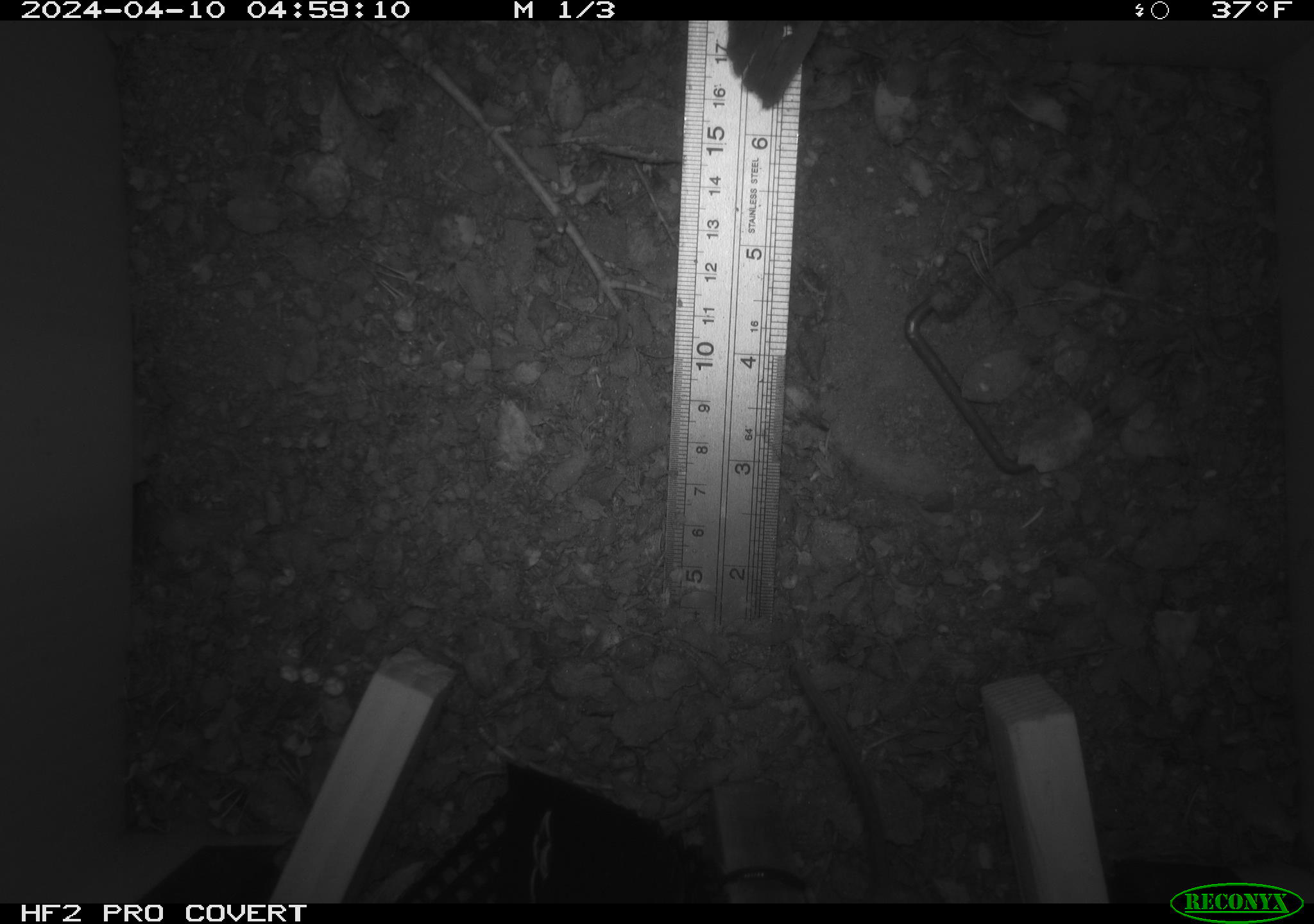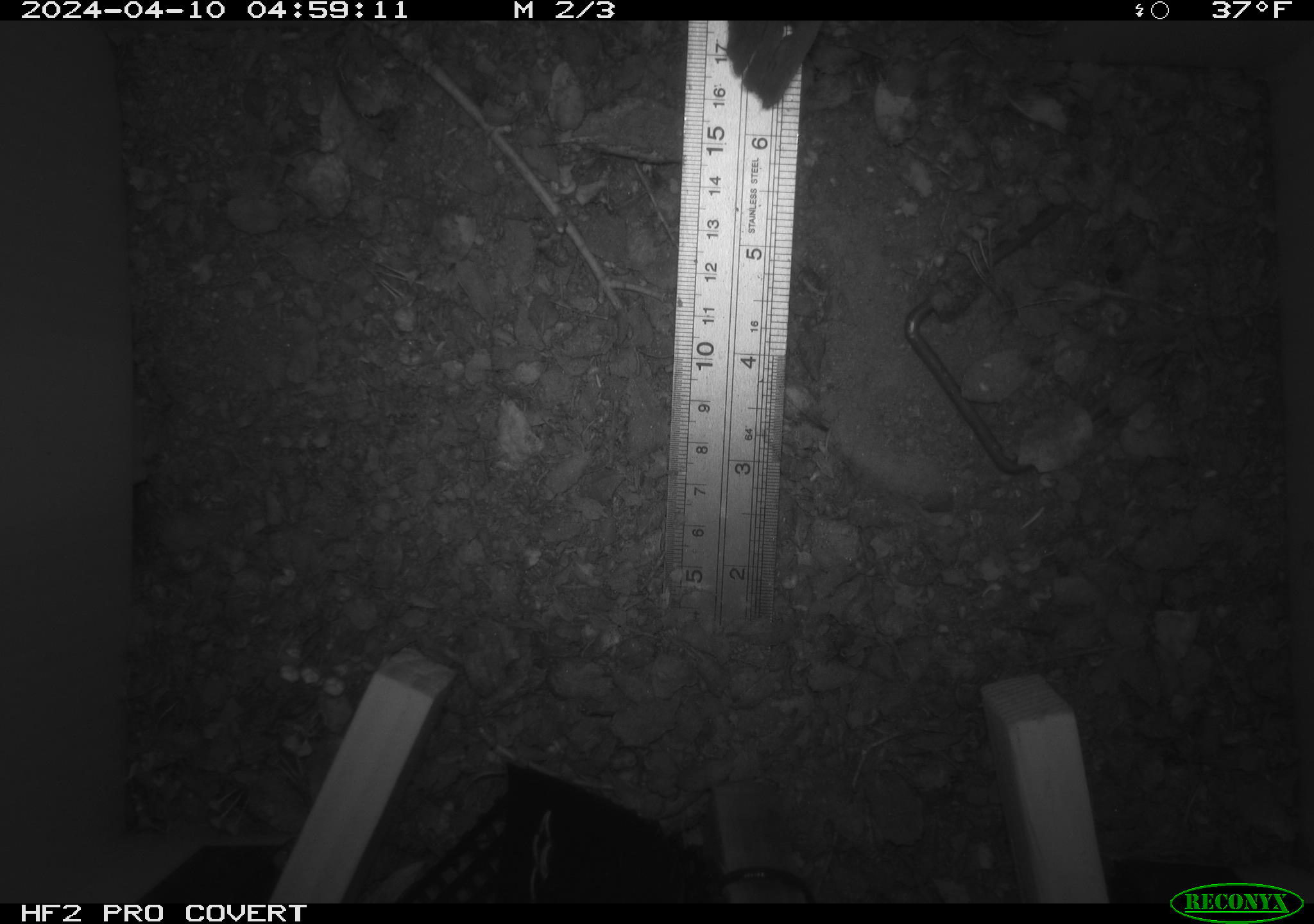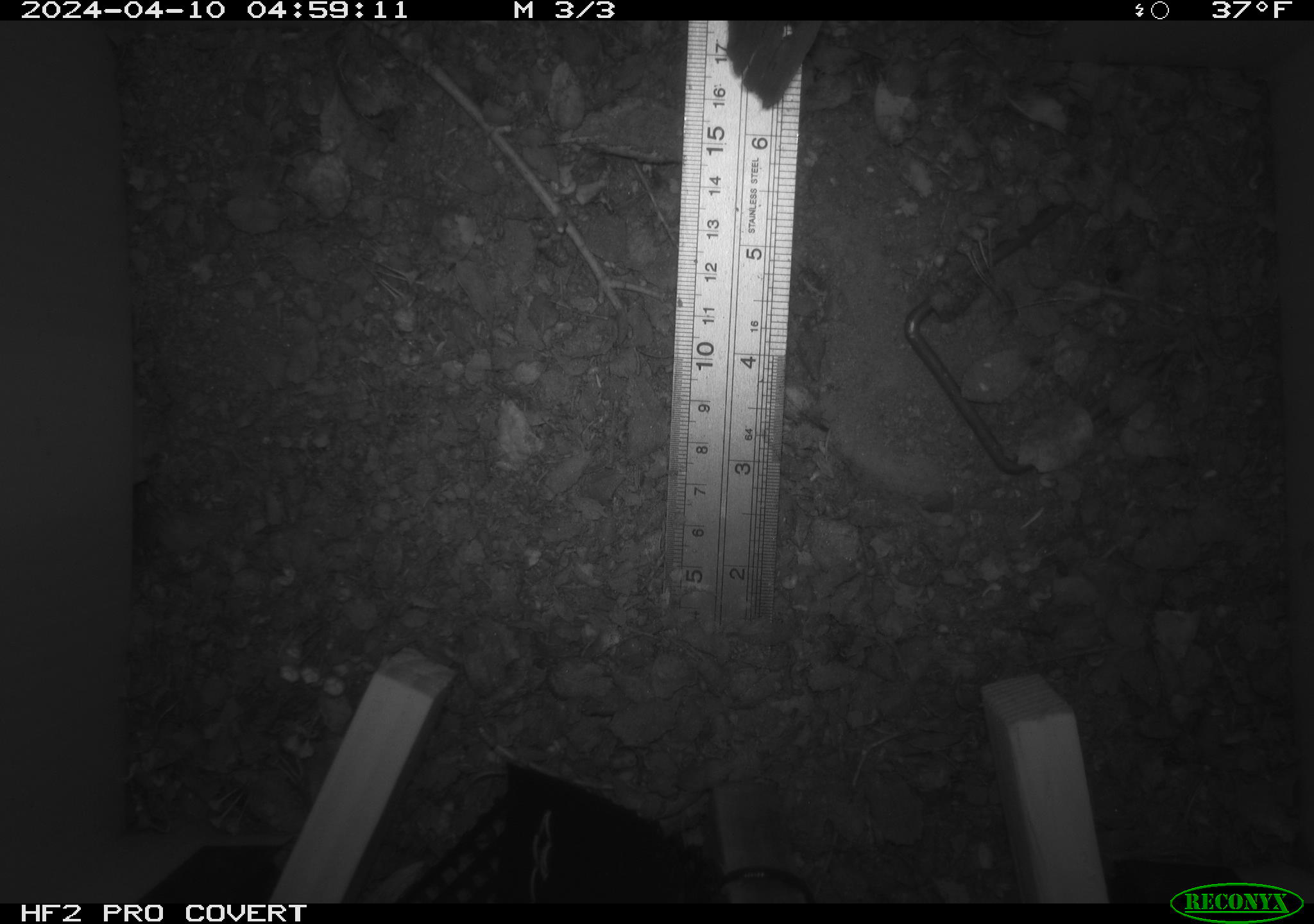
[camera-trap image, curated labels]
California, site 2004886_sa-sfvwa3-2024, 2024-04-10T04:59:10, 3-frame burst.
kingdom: Animalia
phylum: Chordata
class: Mammalia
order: Rodentia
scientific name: Rodentia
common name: mouse species